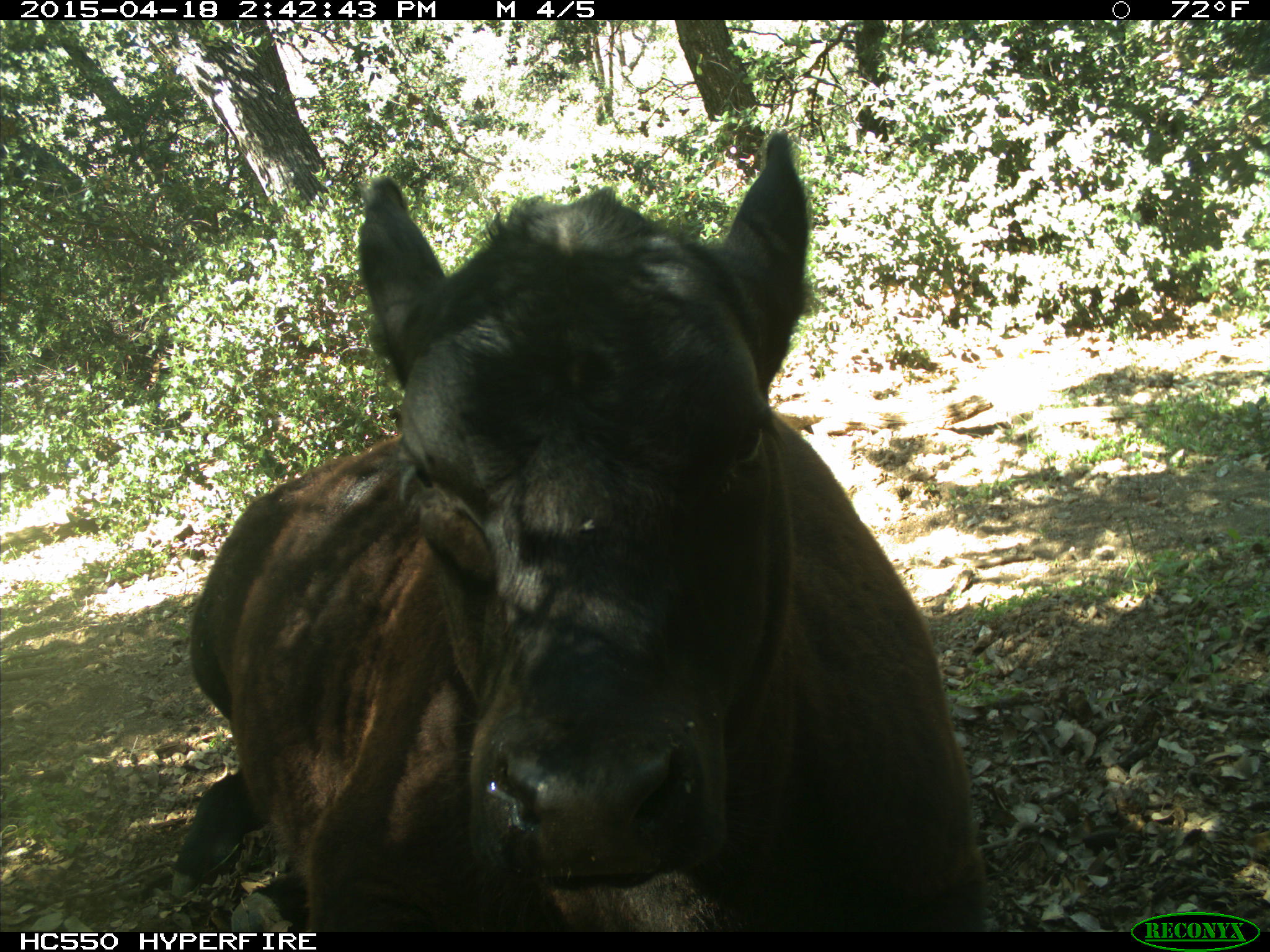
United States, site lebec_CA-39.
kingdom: Animalia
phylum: Chordata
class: Mammalia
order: Artiodactyla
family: Bovidae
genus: Bos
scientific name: Bos taurus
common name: domestic cow